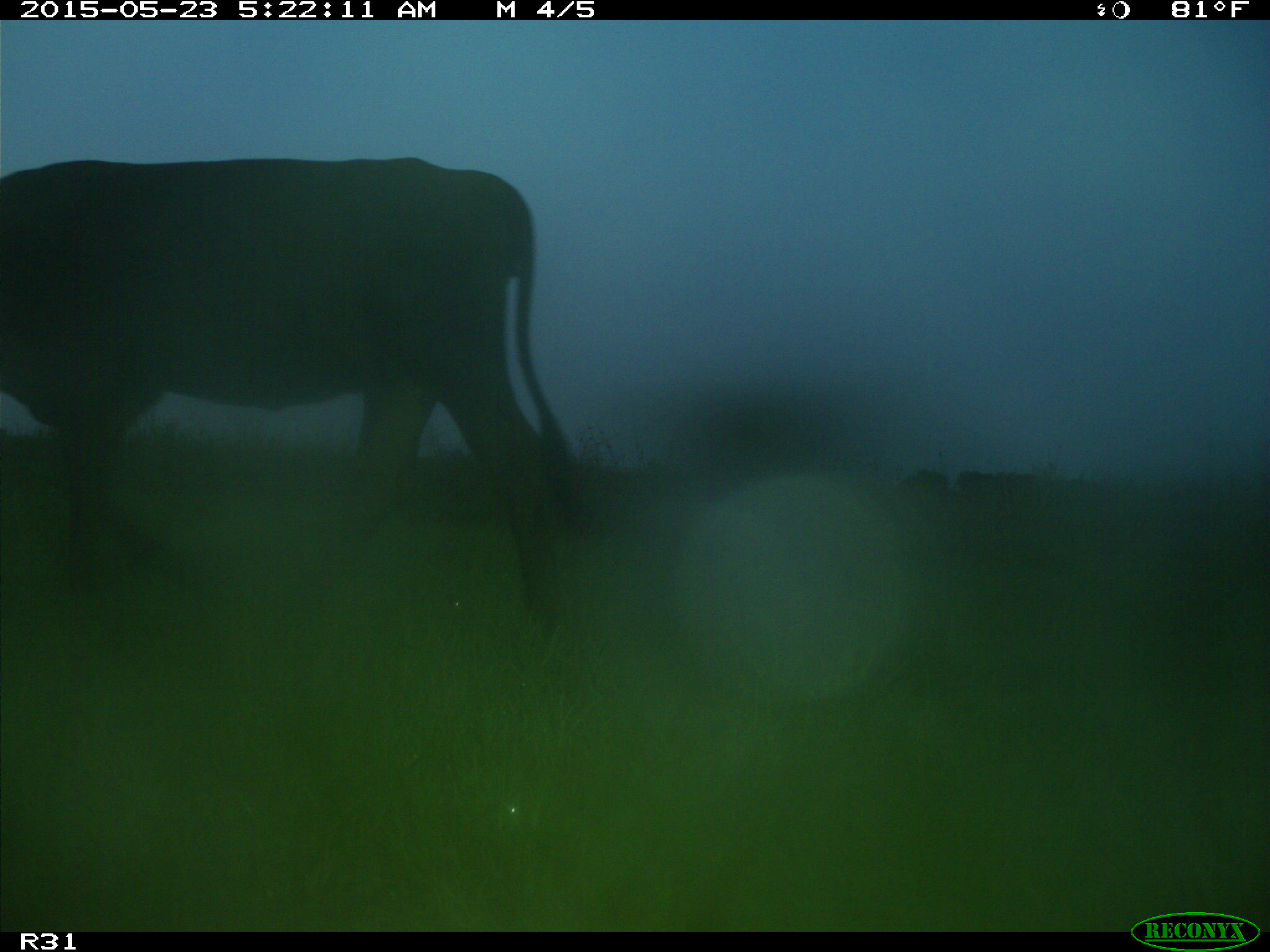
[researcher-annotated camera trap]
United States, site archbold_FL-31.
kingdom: Animalia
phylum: Chordata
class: Mammalia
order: Artiodactyla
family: Bovidae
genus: Bos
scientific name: Bos taurus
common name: domestic cow